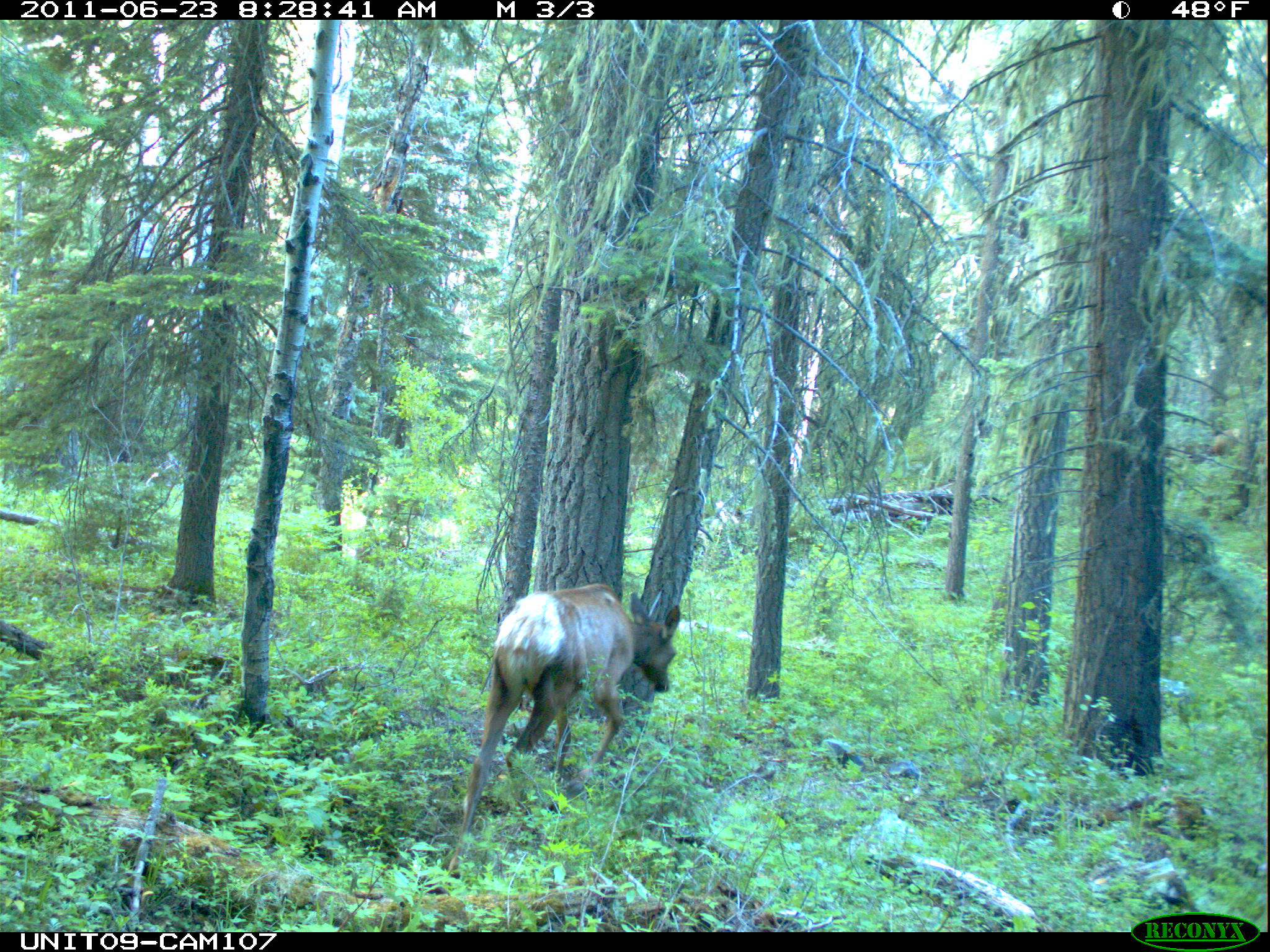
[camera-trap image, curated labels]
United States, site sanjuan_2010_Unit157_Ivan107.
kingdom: Animalia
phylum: Chordata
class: Mammalia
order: Artiodactyla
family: Cervidae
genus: Cervus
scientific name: Cervus elaphus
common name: red deer